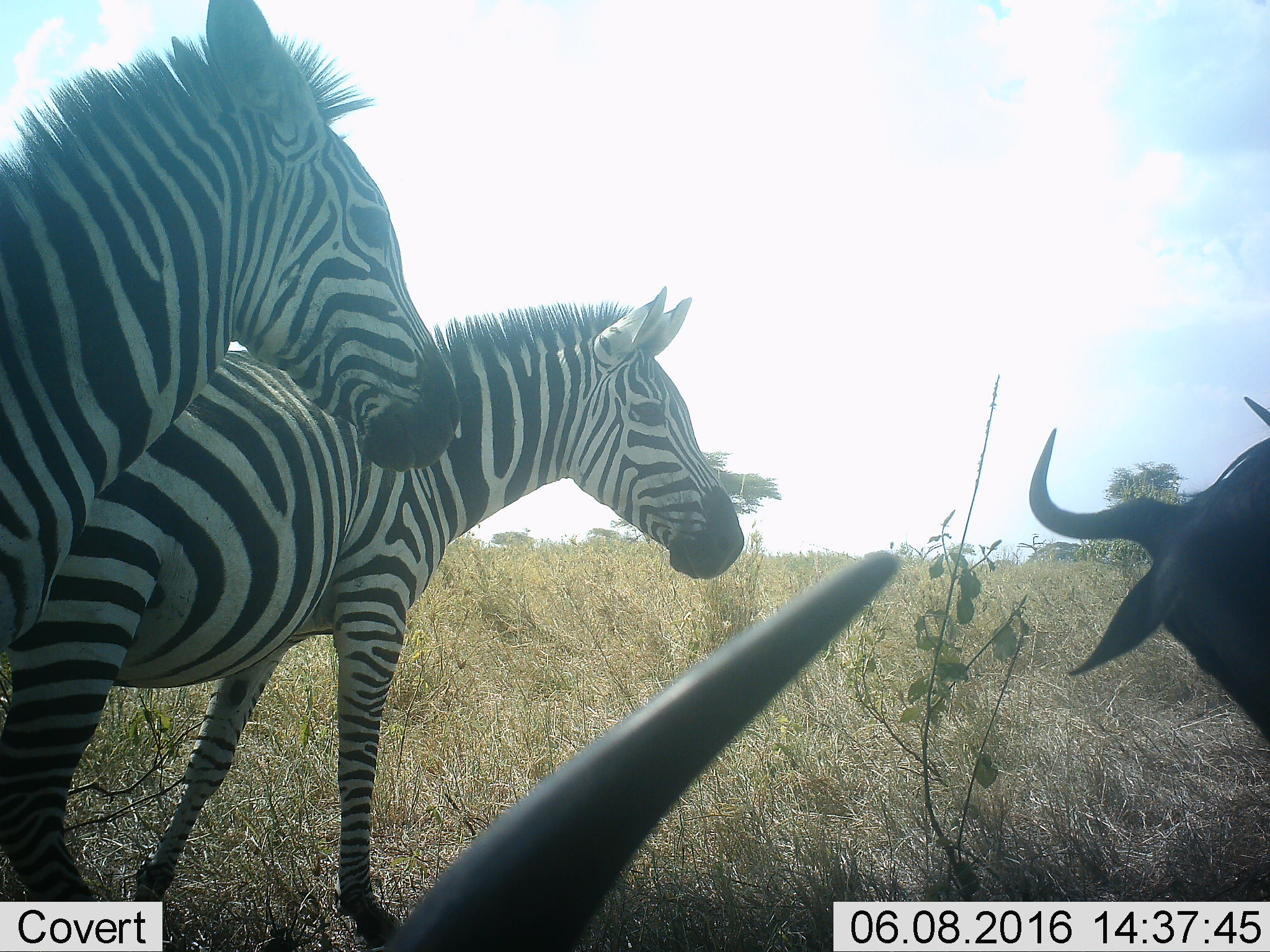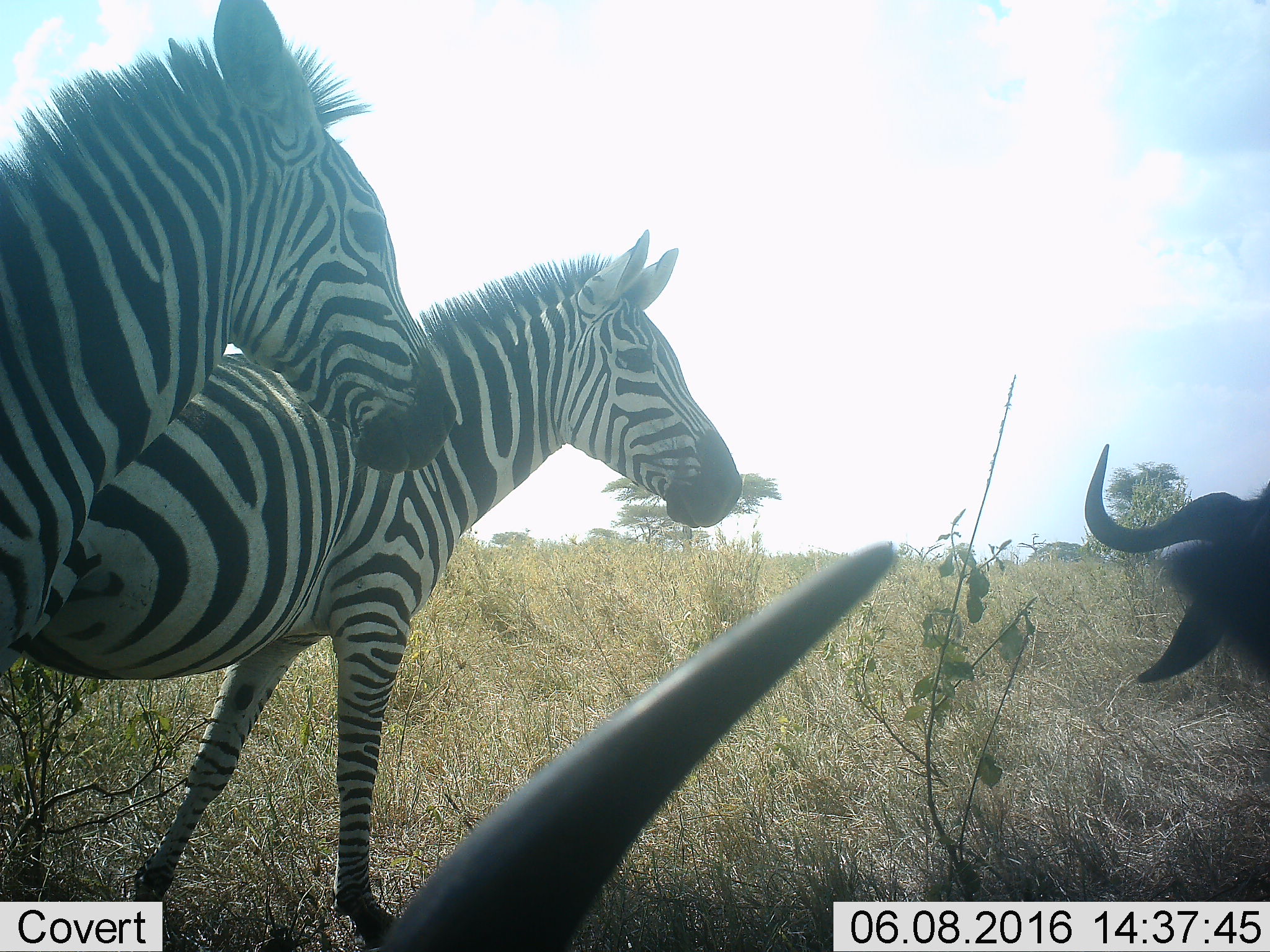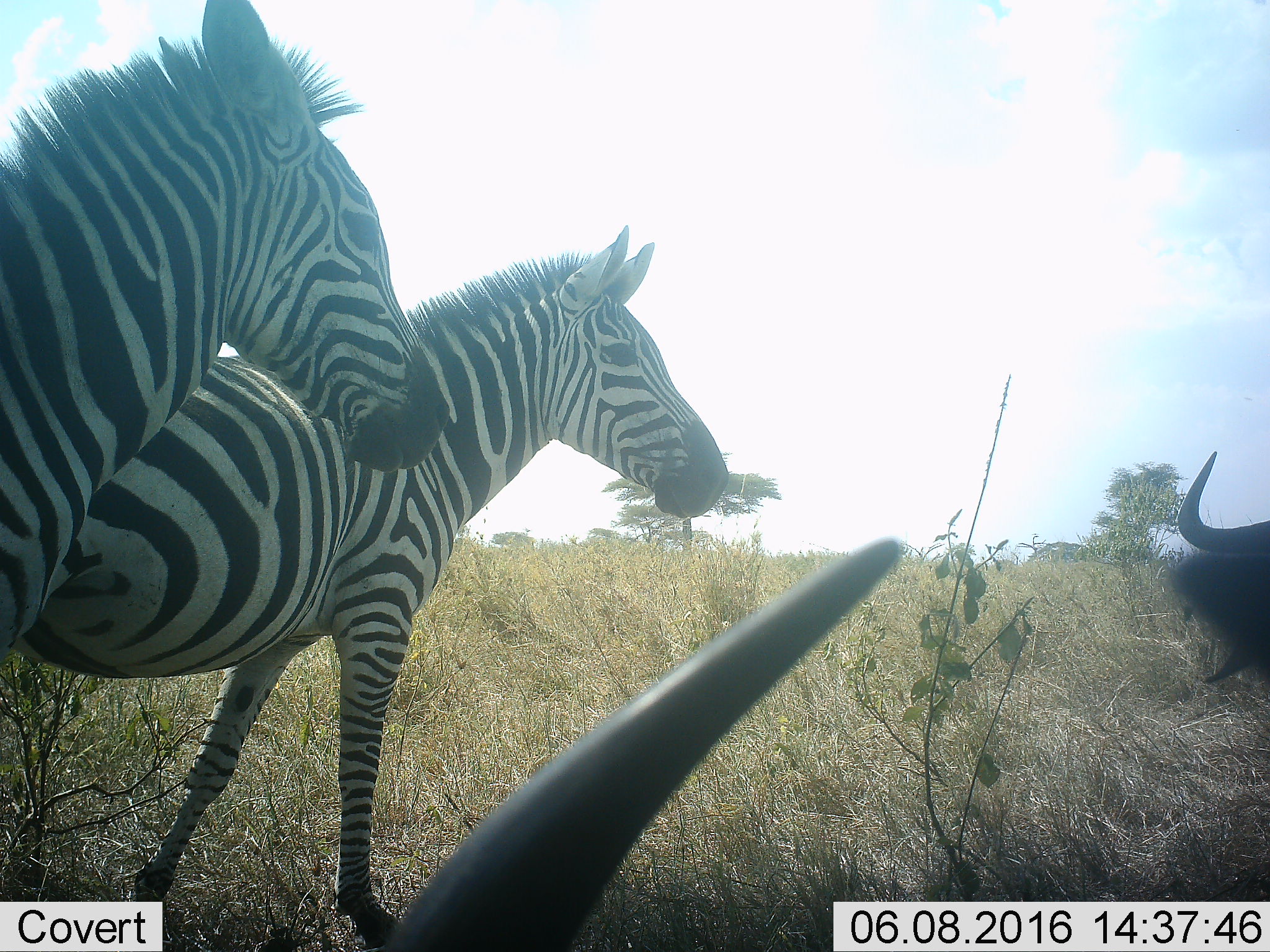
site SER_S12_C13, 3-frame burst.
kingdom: Animalia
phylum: Chordata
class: Mammalia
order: Artiodactyla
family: Bovidae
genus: Connochaetes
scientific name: Connochaetes taurinus taurinus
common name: blue wildebeest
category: wildebeestblue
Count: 2.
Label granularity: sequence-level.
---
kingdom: Animalia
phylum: Chordata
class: Mammalia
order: Perissodactyla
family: Equidae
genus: Equus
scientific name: Equus quagga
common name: plains zebra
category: zebraplains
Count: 2.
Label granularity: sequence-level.